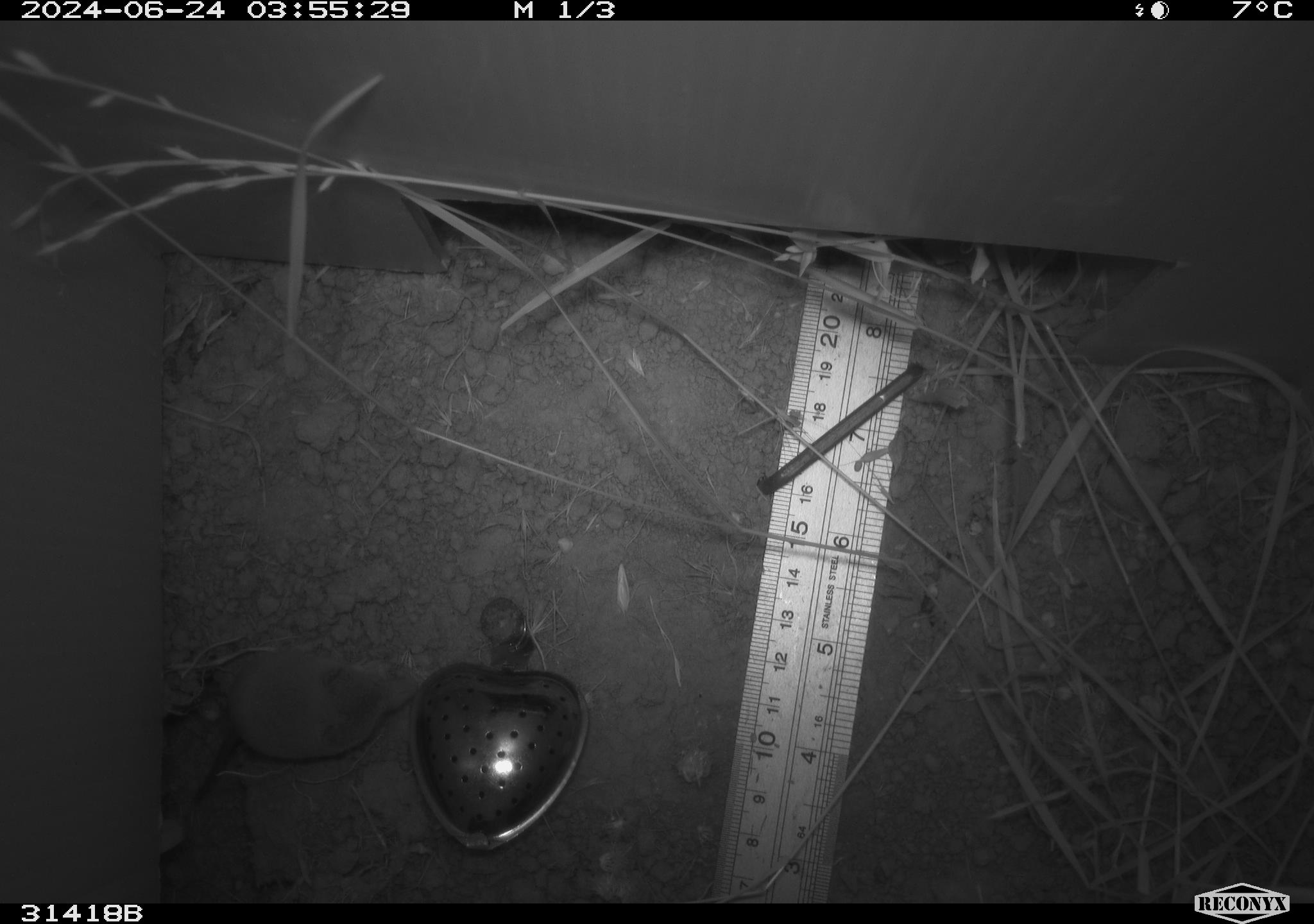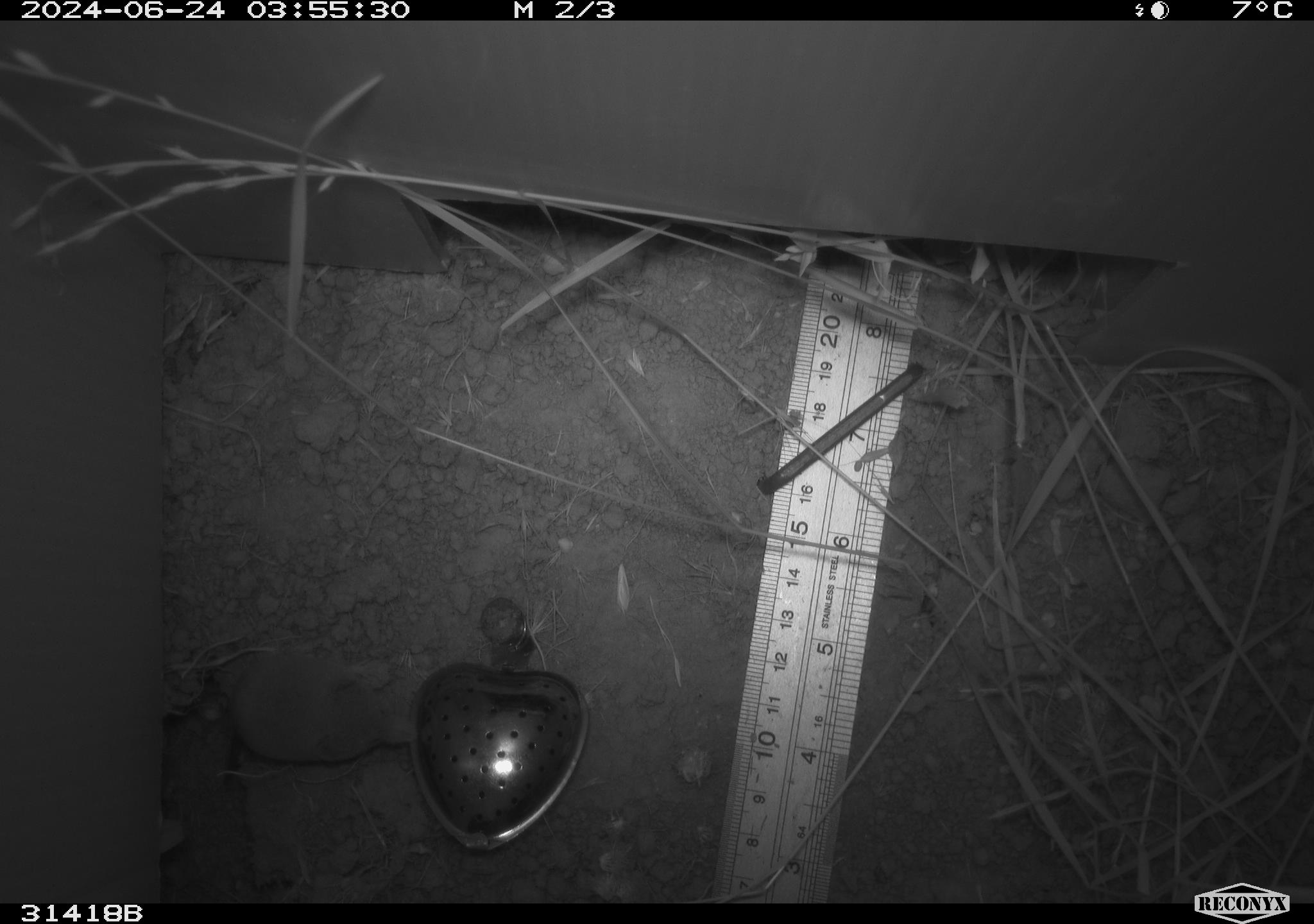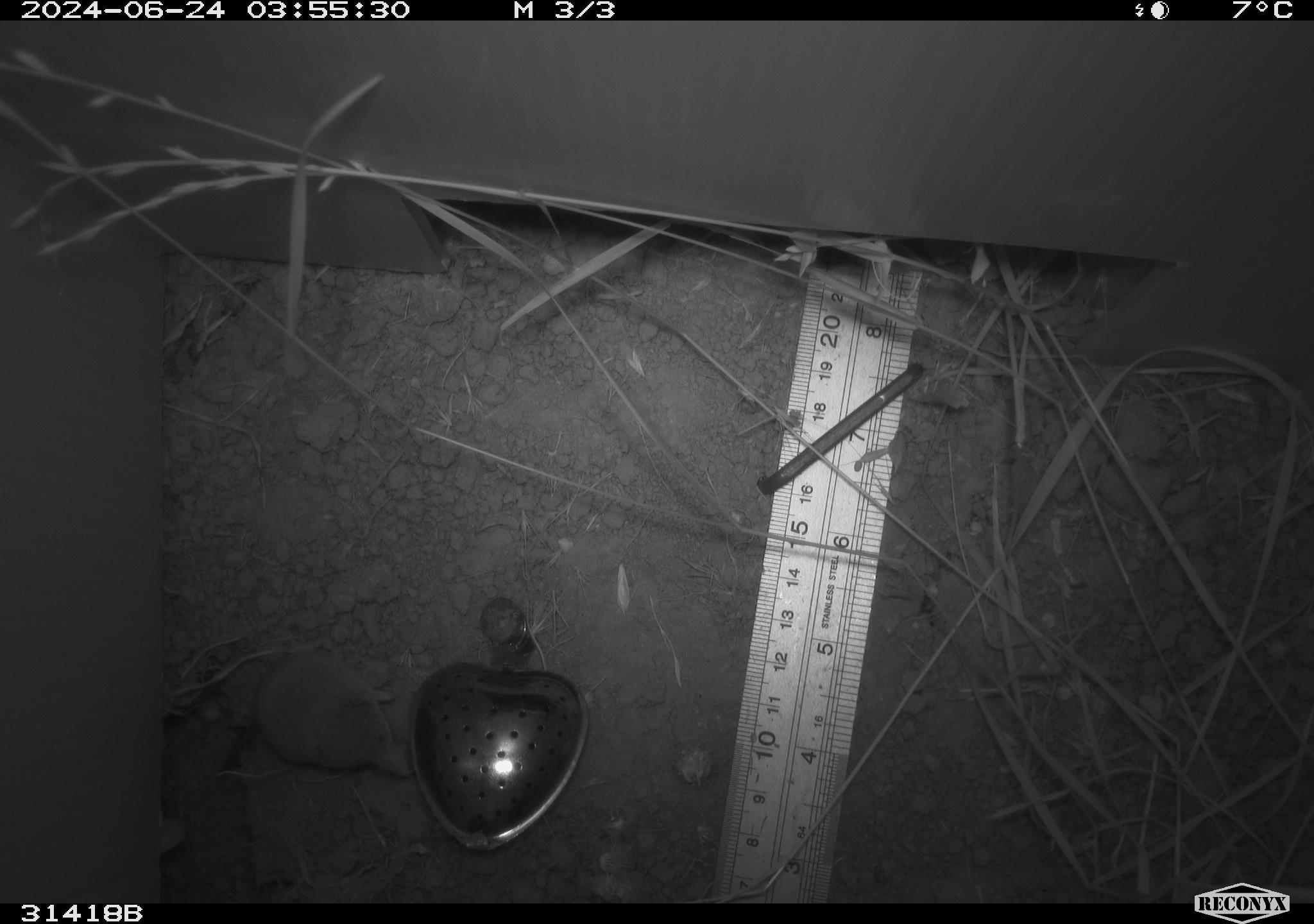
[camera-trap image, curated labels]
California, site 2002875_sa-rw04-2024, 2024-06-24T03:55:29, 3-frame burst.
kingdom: Animalia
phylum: Chordata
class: Mammalia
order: Eulipotyphla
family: Soricidae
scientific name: Soricidae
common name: shrews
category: soricidae family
Soricidae family (shrews) (Soricidae).